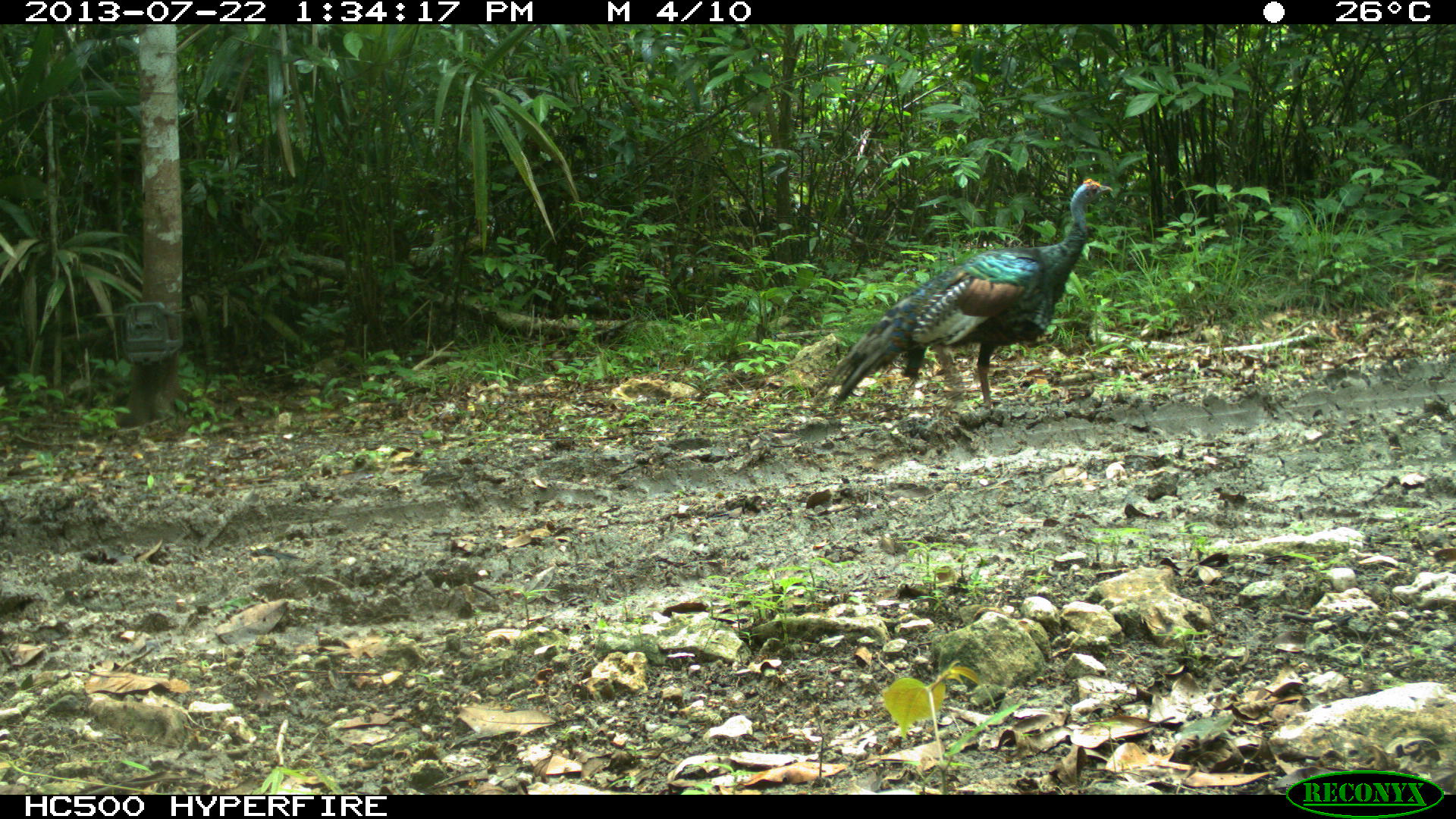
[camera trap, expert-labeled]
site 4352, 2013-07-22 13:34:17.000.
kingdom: Animalia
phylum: Chordata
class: Aves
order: Galliformes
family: Phasianidae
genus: Meleagris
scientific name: Meleagris ocellata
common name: ocellated turkey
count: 1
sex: male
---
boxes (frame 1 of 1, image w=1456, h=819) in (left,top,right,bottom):
meleagris ocellata: (820,176,1115,410)